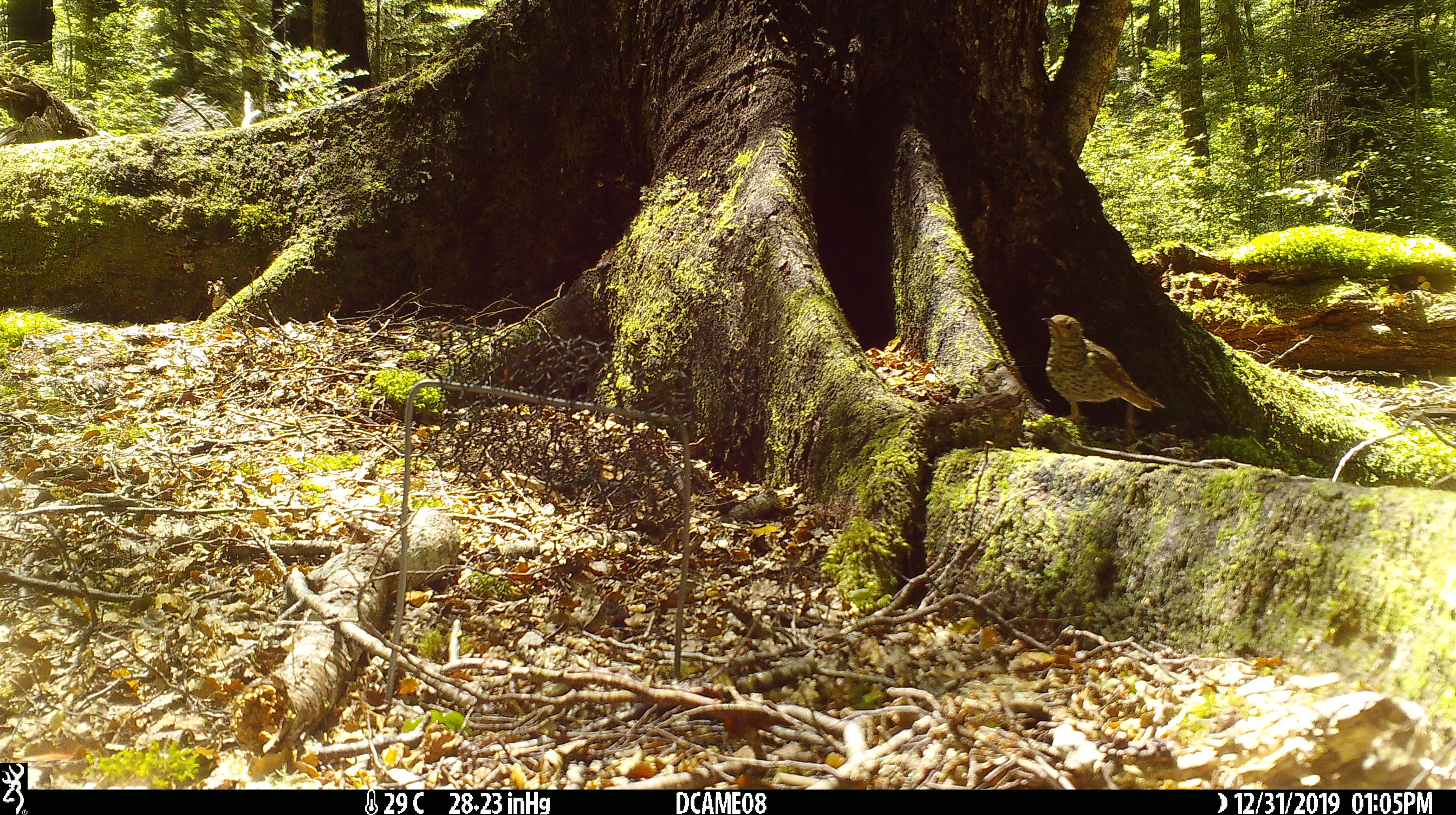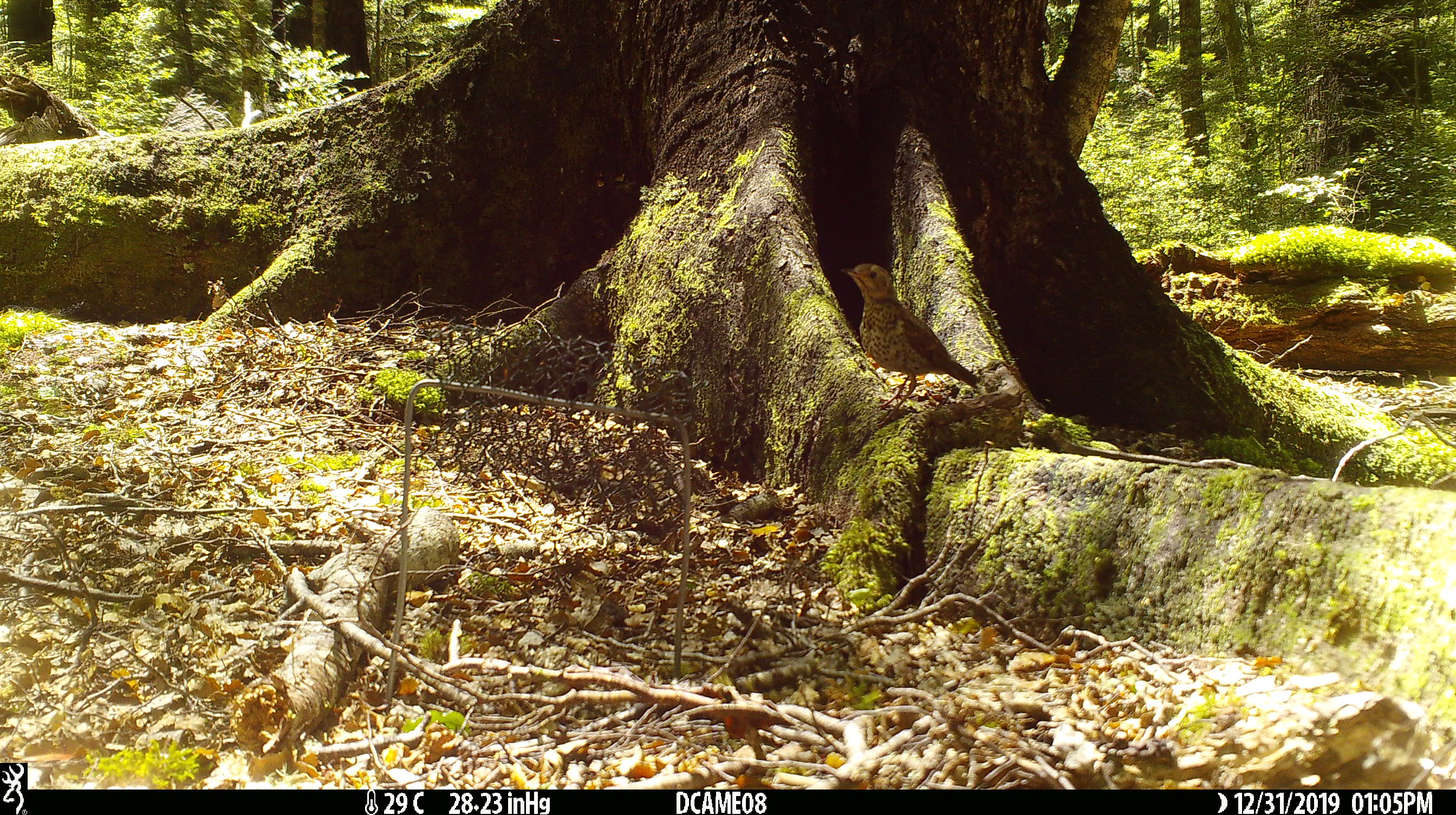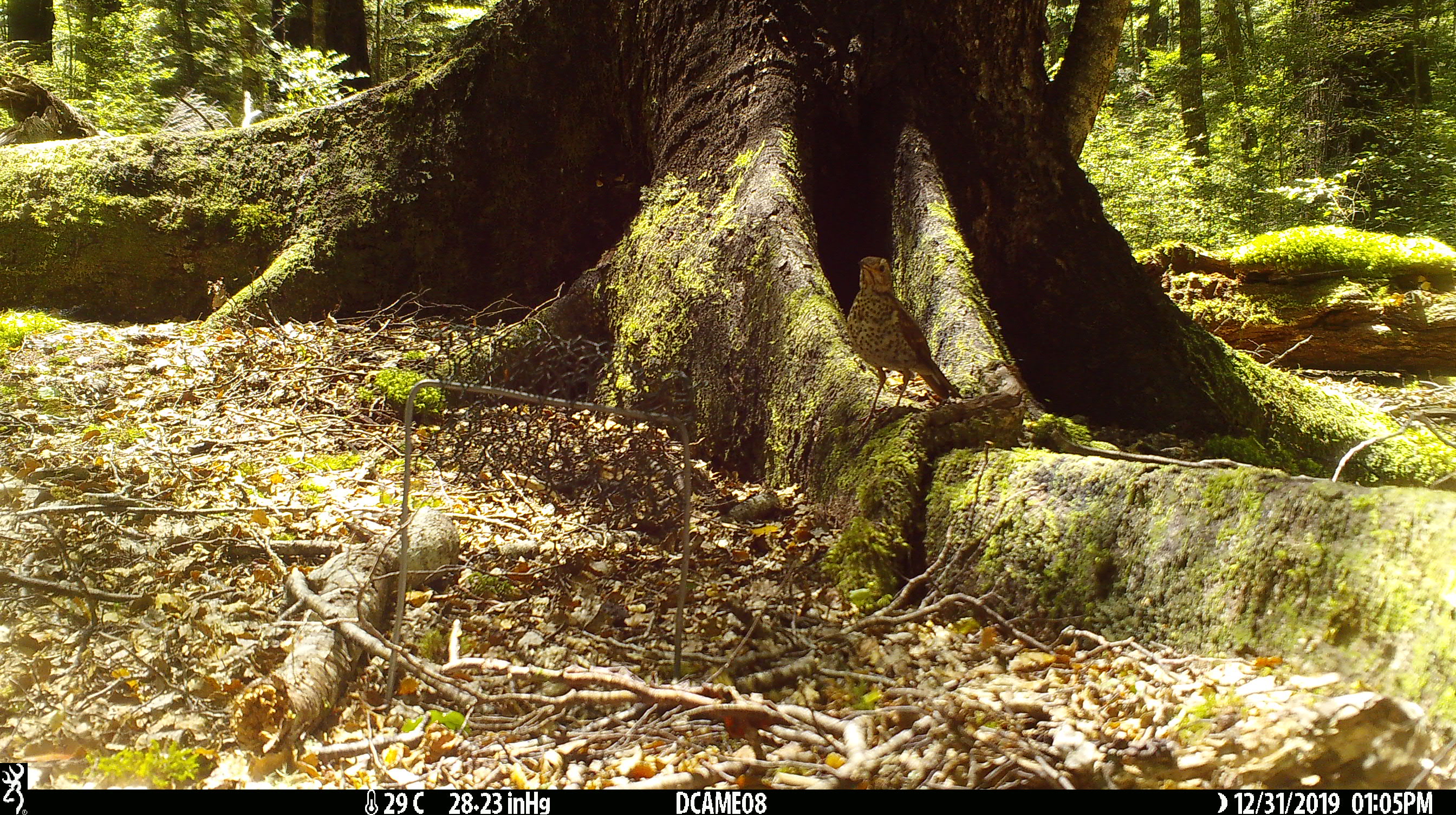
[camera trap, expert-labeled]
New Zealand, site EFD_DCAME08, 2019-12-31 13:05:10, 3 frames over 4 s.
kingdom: Animalia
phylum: Chordata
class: Aves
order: Passeriformes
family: Turdidae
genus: Turdus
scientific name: Turdus philomelos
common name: song thrush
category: thrush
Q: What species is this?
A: Thrush (song thrush) (Turdus philomelos).